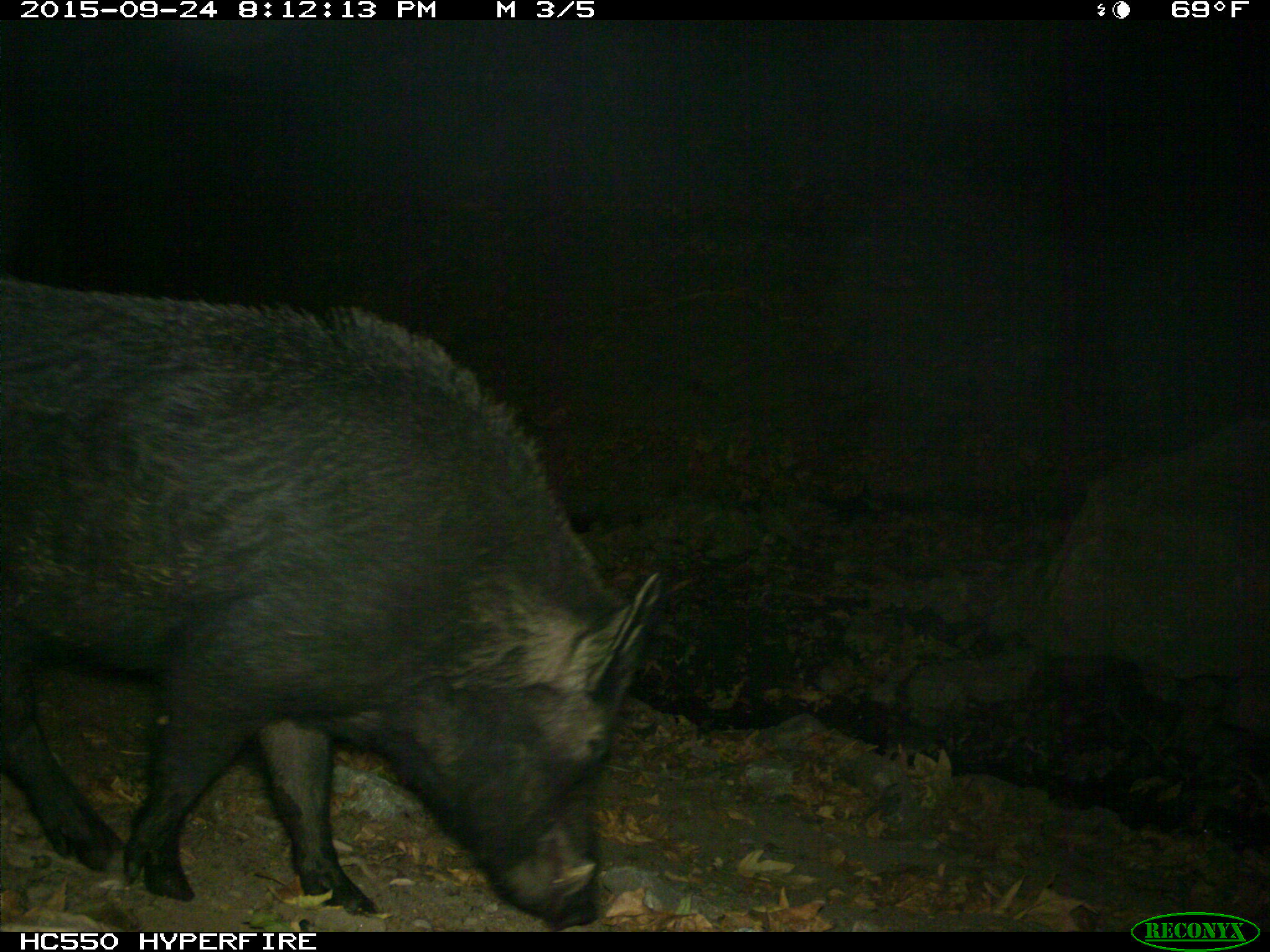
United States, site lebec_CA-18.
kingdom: Animalia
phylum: Chordata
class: Mammalia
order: Artiodactyla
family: Suidae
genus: Sus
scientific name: Sus scrofa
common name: wild boar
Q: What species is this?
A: Sus scrofa (wild boar).